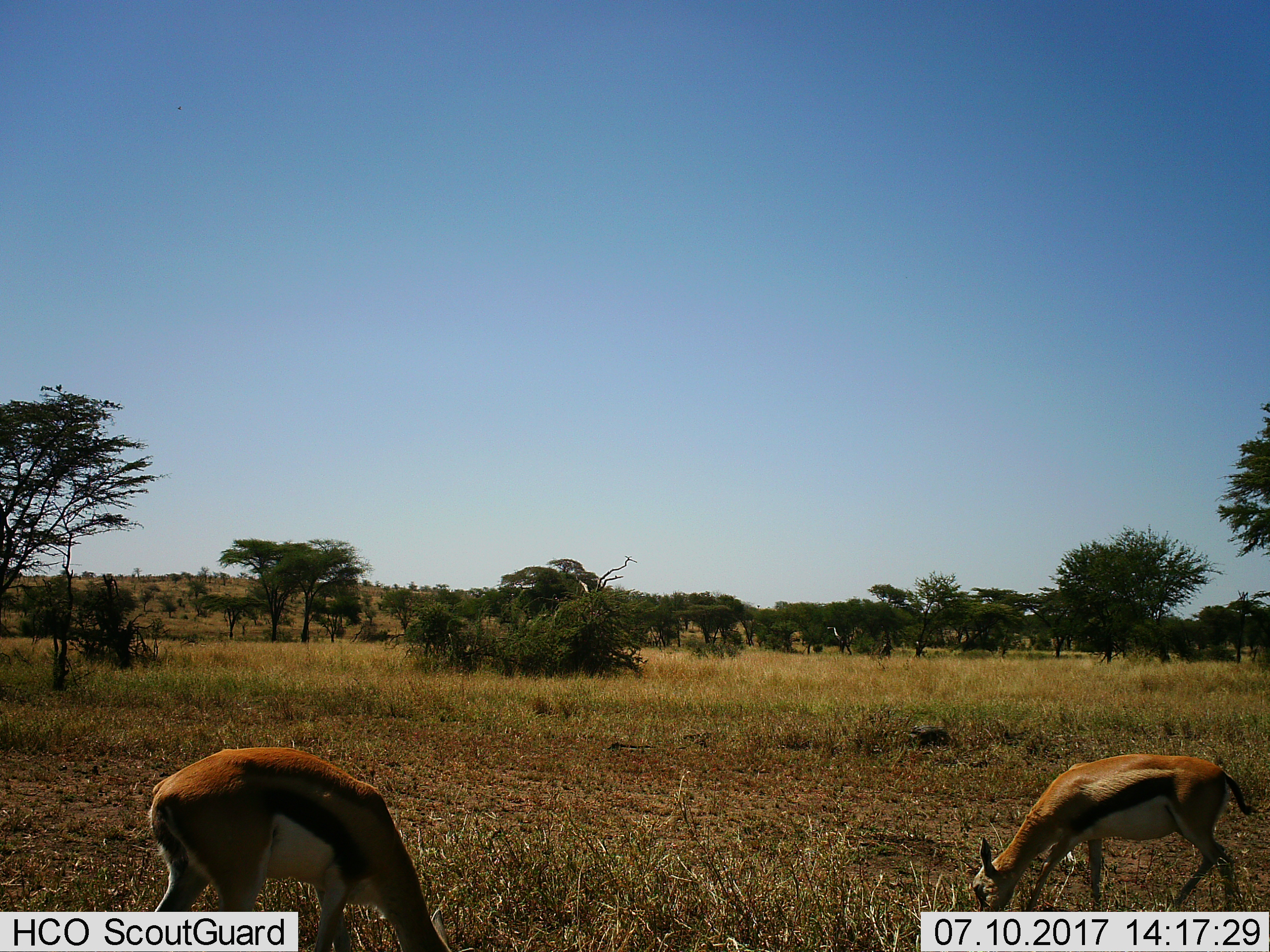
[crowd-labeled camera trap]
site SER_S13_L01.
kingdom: Animalia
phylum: Chordata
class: Mammalia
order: Artiodactyla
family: Bovidae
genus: Eudorcas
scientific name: Eudorcas thomsonii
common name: thomson's gazelle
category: gazellethomsons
Gazellethomsons (thomson's gazelle) (Eudorcas thomsonii), count 2. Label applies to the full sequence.